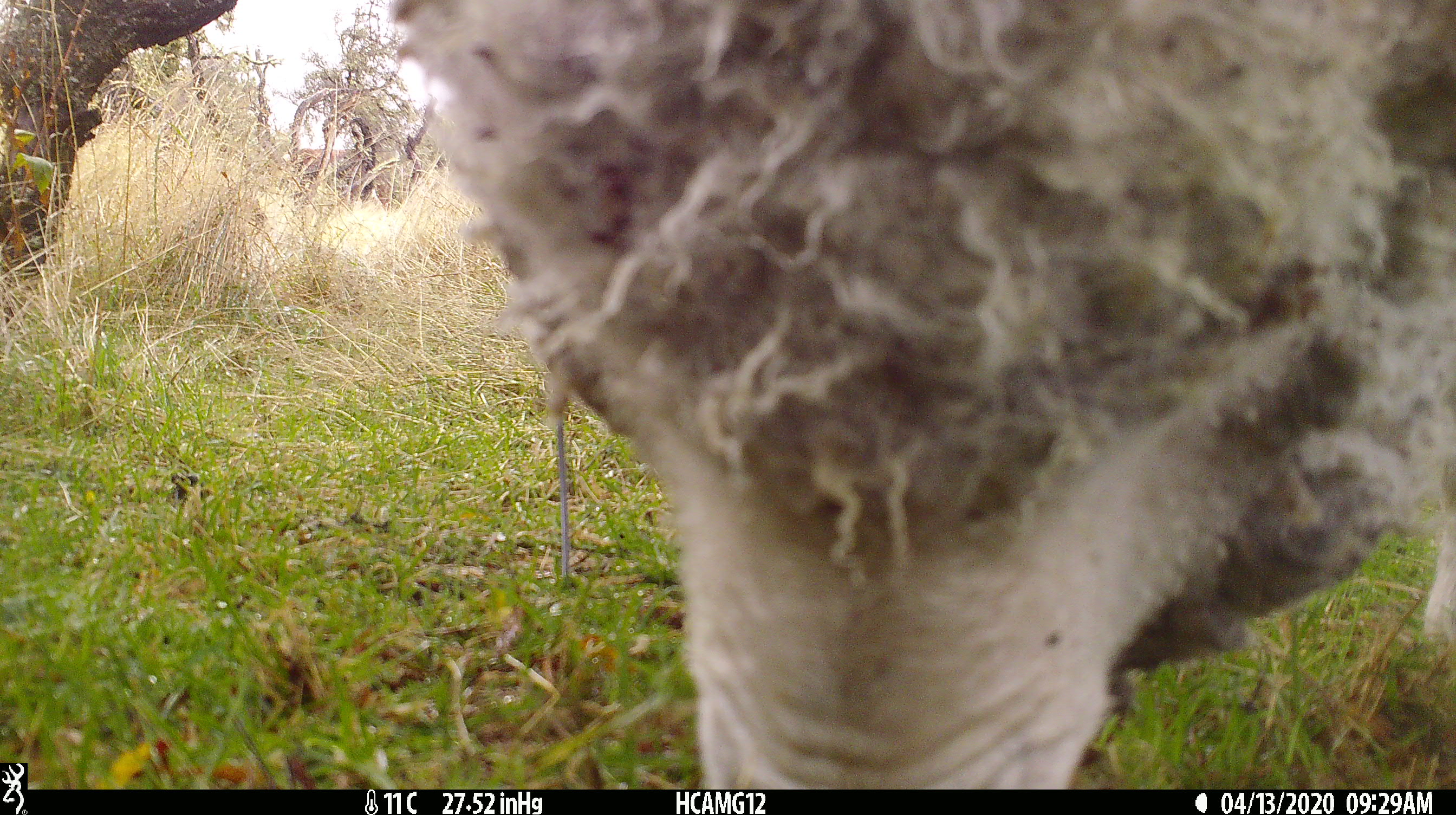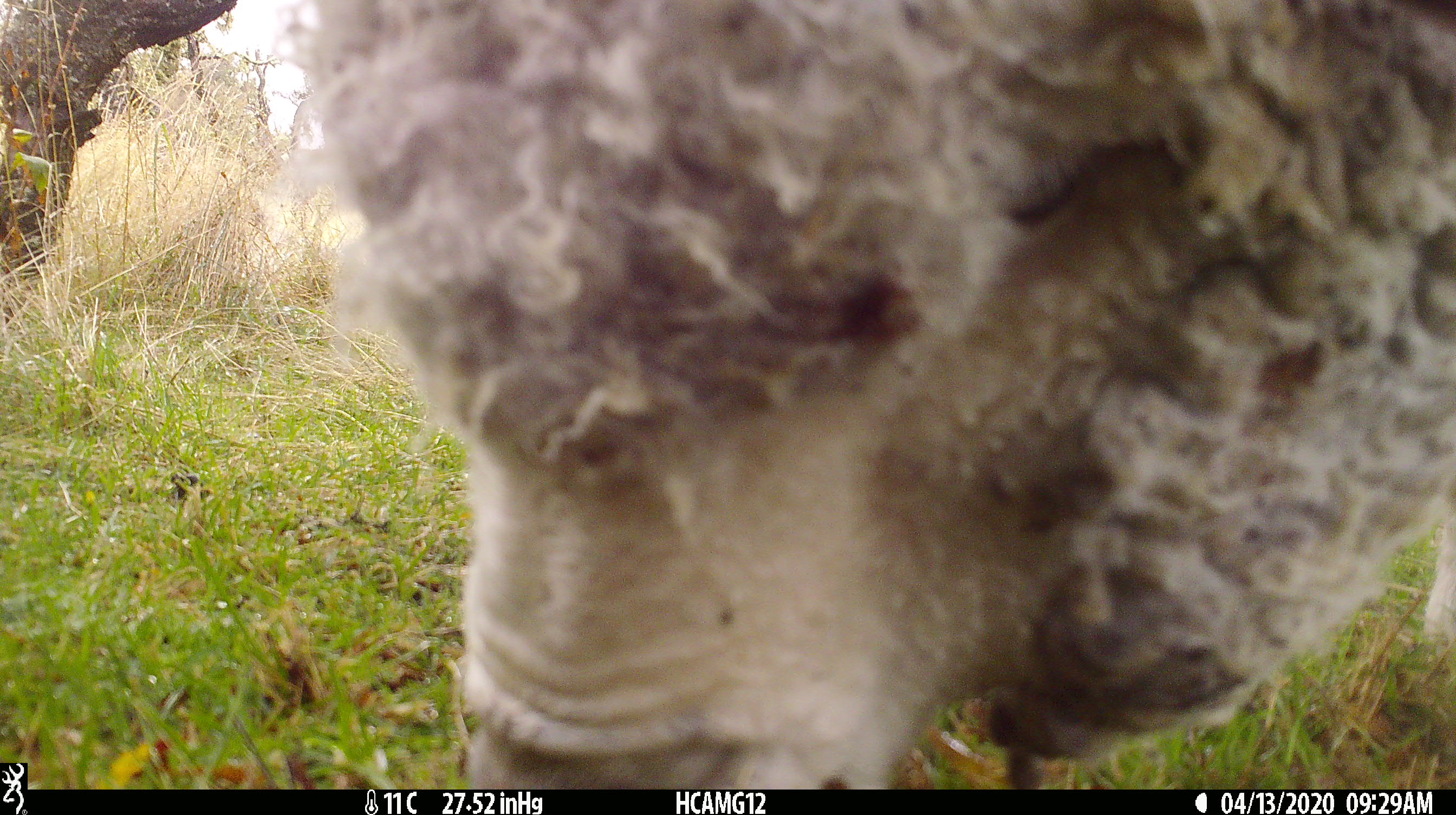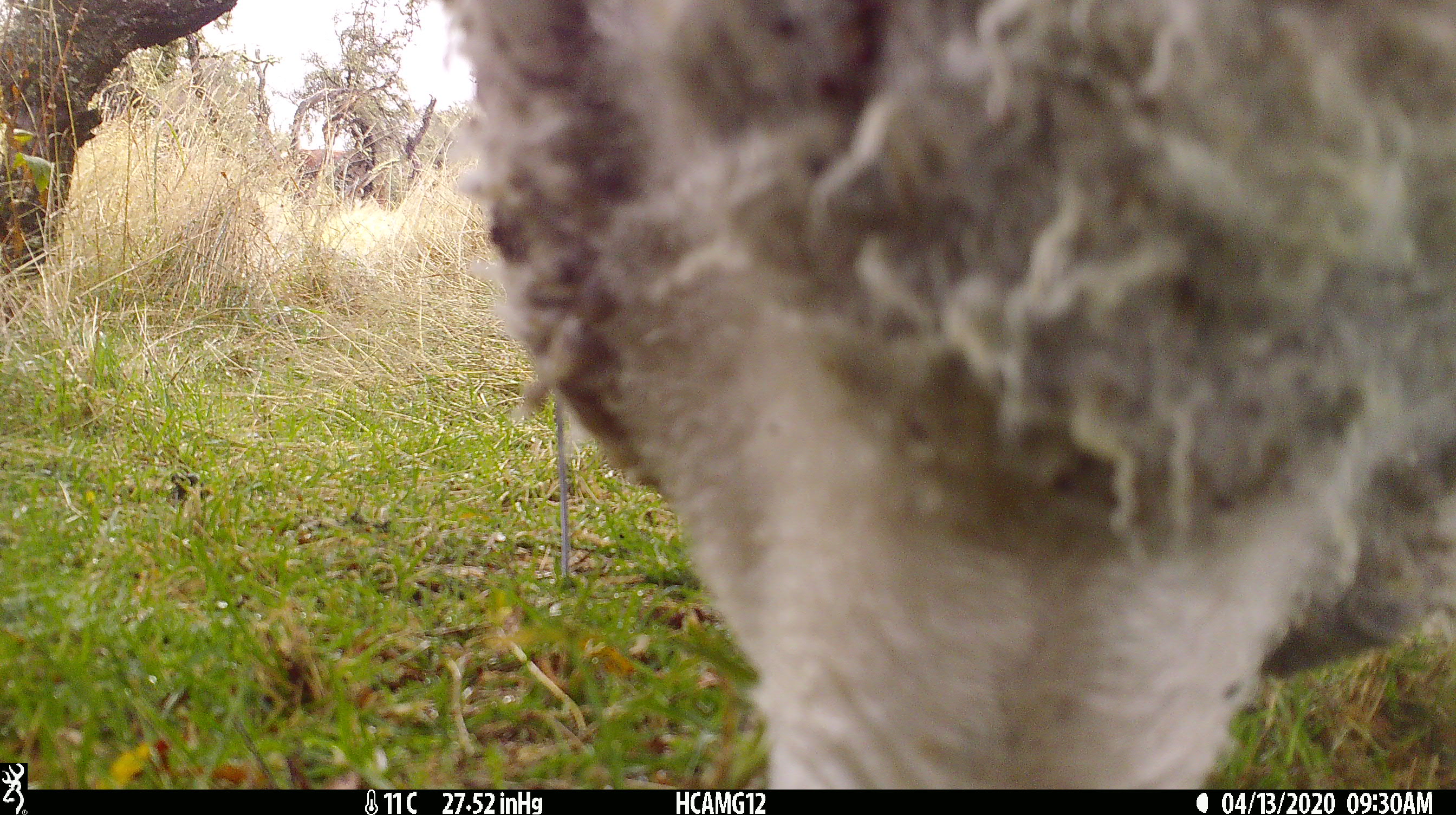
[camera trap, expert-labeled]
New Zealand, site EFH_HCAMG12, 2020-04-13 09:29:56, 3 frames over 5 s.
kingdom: Animalia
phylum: Chordata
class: Mammalia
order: Artiodactyla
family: Bovidae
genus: Ovis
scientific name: Ovis aries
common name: domestic sheep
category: sheep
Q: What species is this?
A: Sheep (domestic sheep) (Ovis aries).